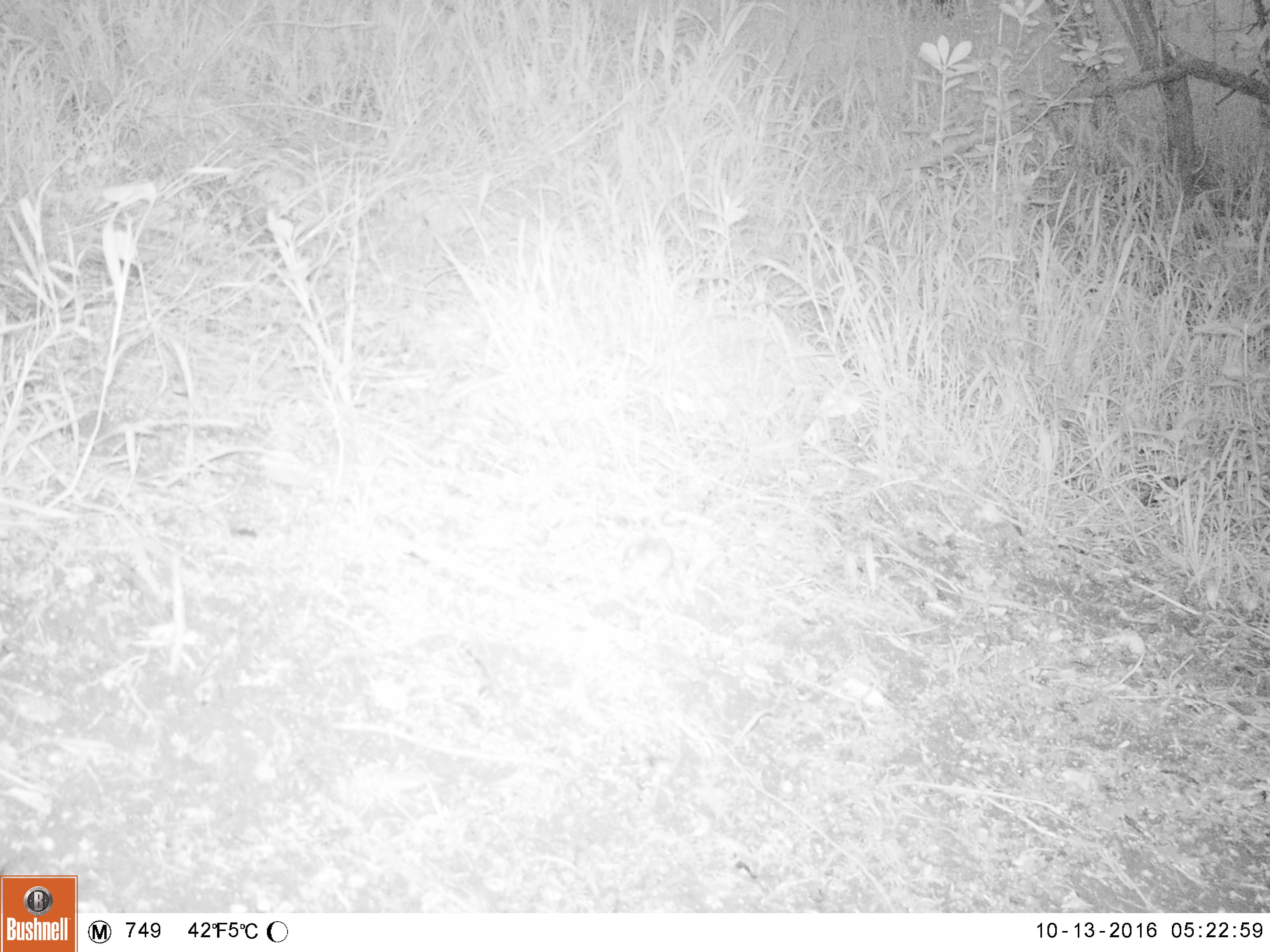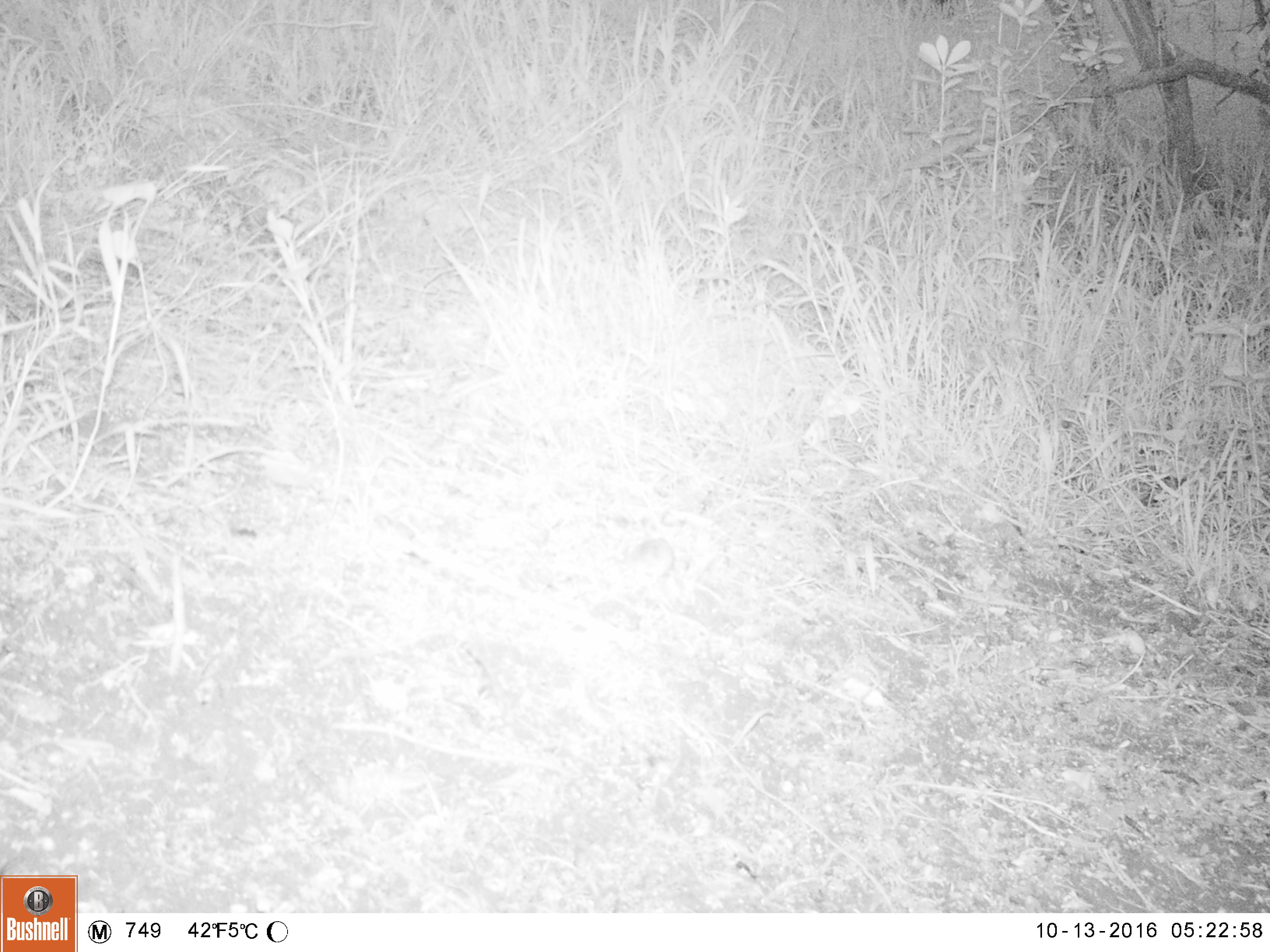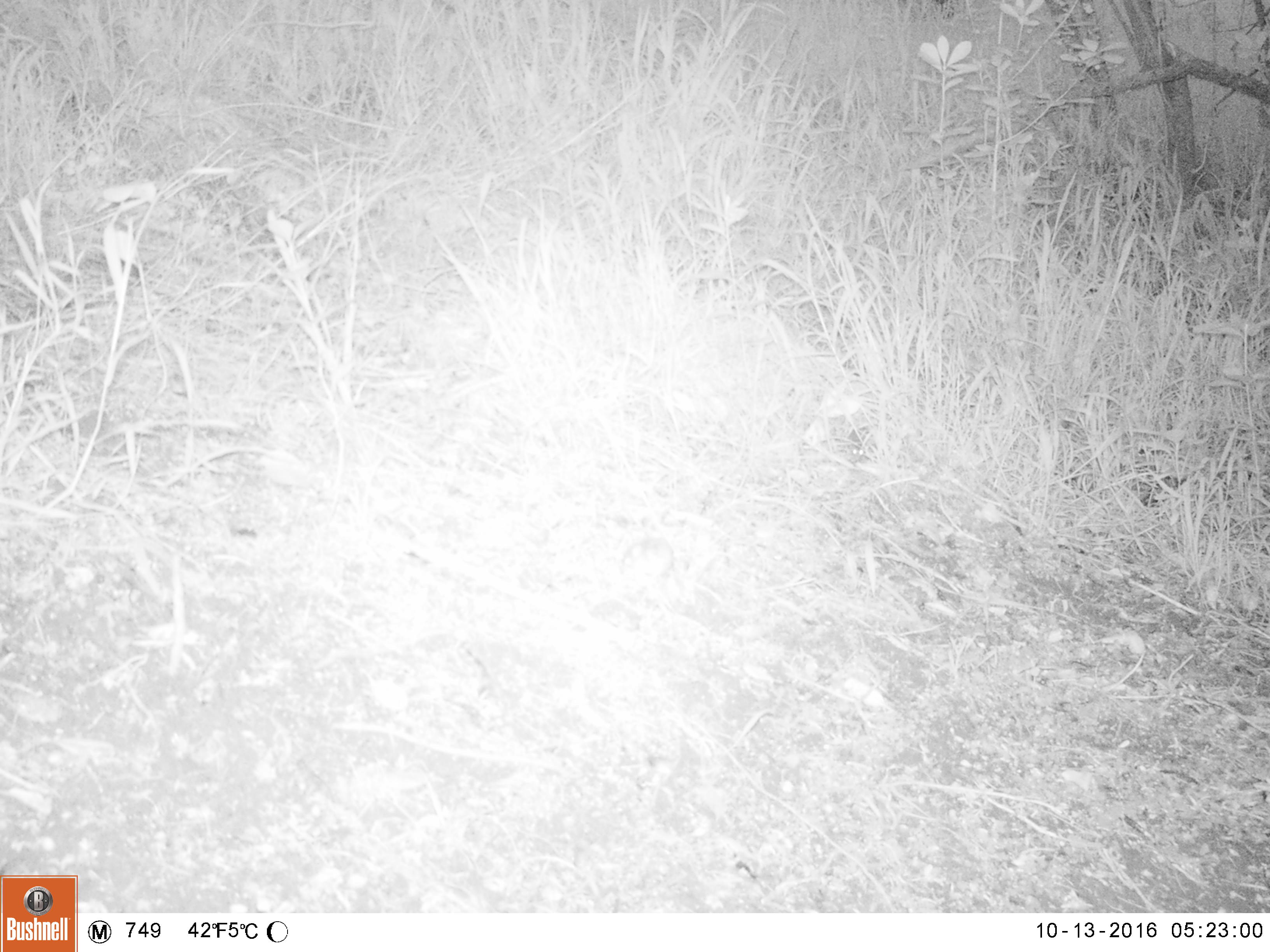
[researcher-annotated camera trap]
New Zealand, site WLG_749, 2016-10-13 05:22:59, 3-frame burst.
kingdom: Animalia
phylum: Chordata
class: Mammalia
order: Rodentia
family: Muridae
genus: Mus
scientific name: Mus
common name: mouse